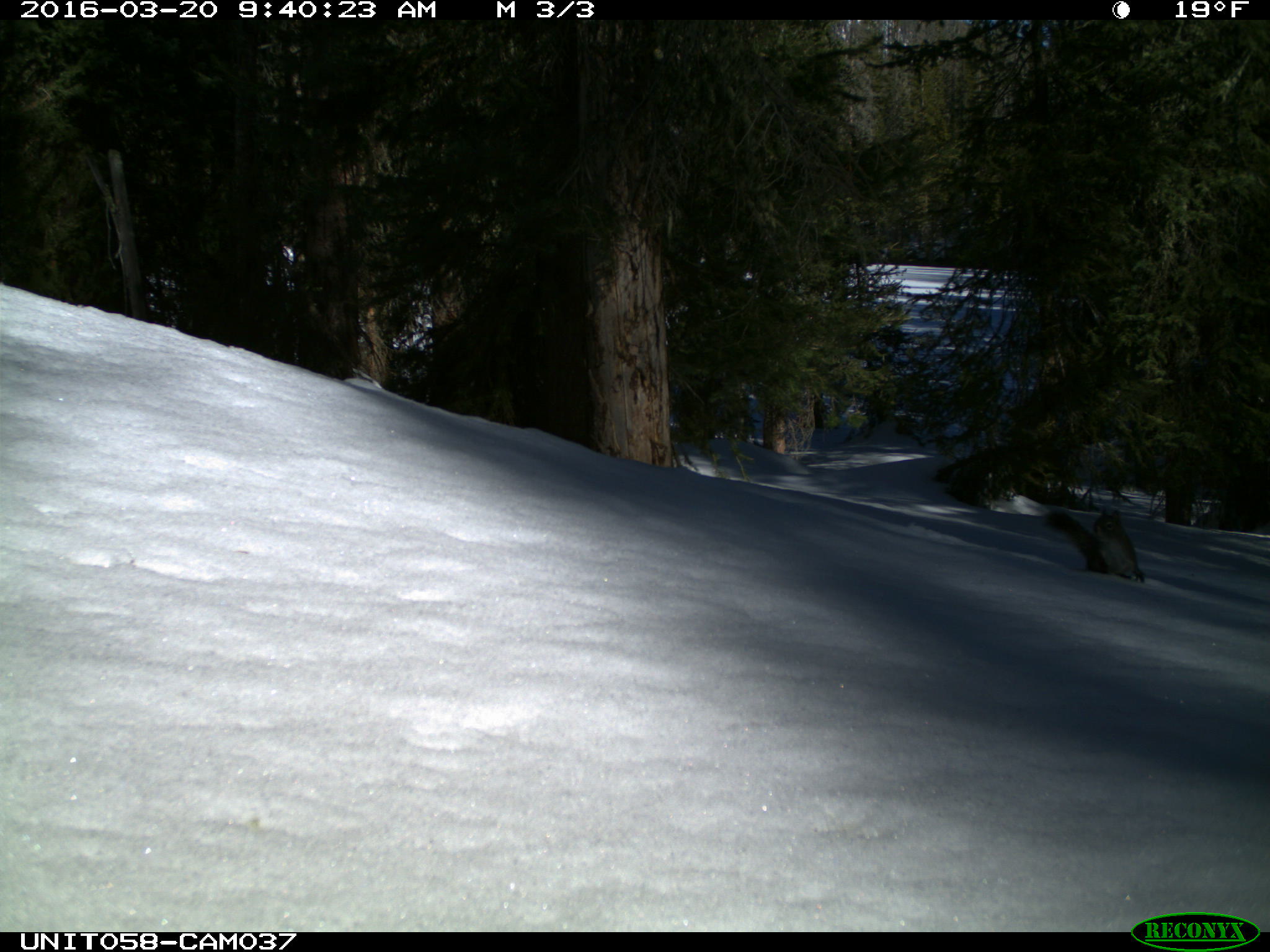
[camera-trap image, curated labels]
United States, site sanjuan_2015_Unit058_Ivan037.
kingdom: Animalia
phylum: Chordata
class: Mammalia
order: Rodentia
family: Sciuridae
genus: Tamiasciurus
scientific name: Tamiasciurus hudsonicus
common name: american red squirrel